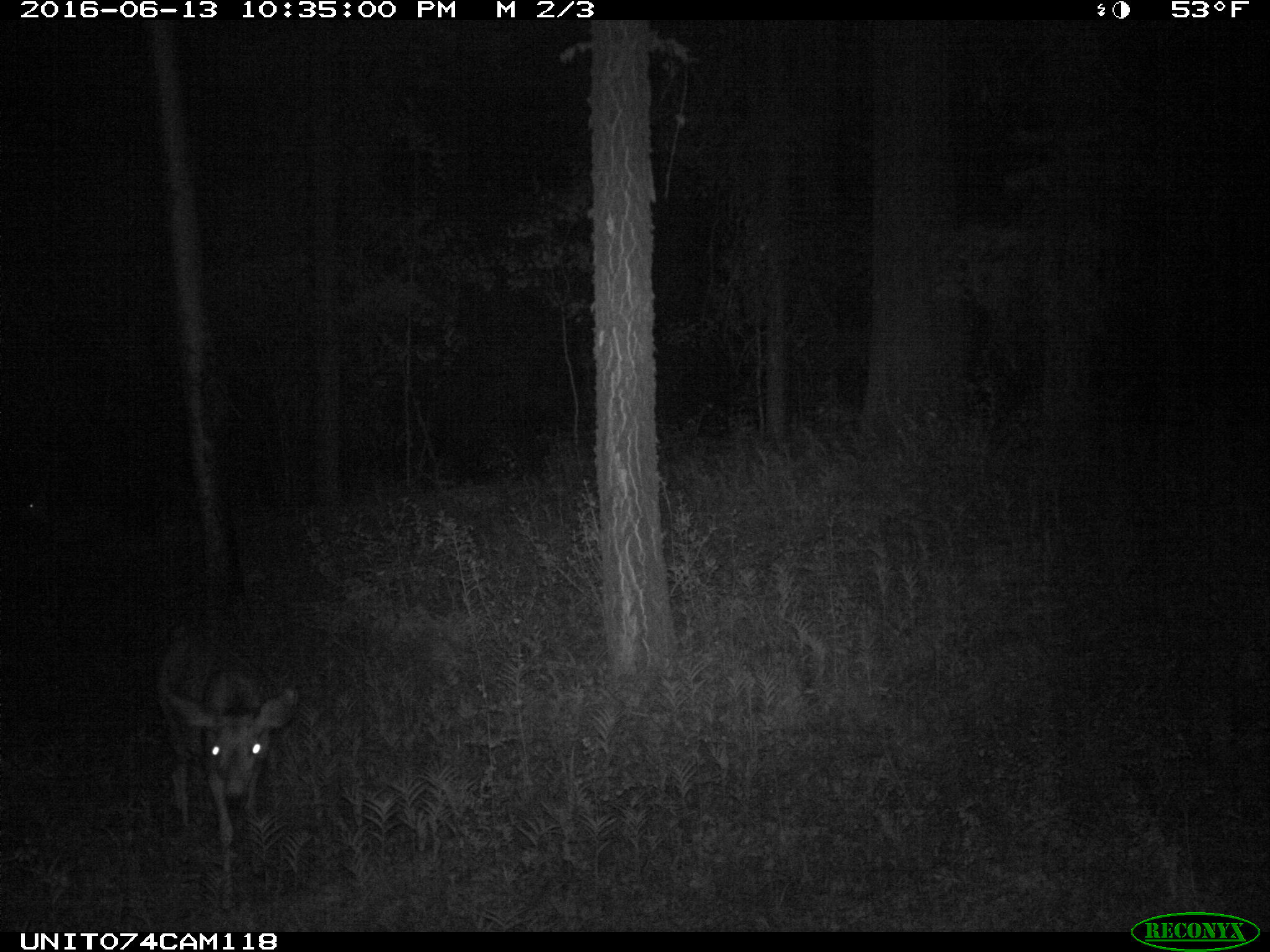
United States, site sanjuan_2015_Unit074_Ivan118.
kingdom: Animalia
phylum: Chordata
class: Mammalia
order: Artiodactyla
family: Cervidae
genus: Odocoileus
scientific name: Odocoileus hemionus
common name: mule deer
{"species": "Odocoileus hemionus (mule deer)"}